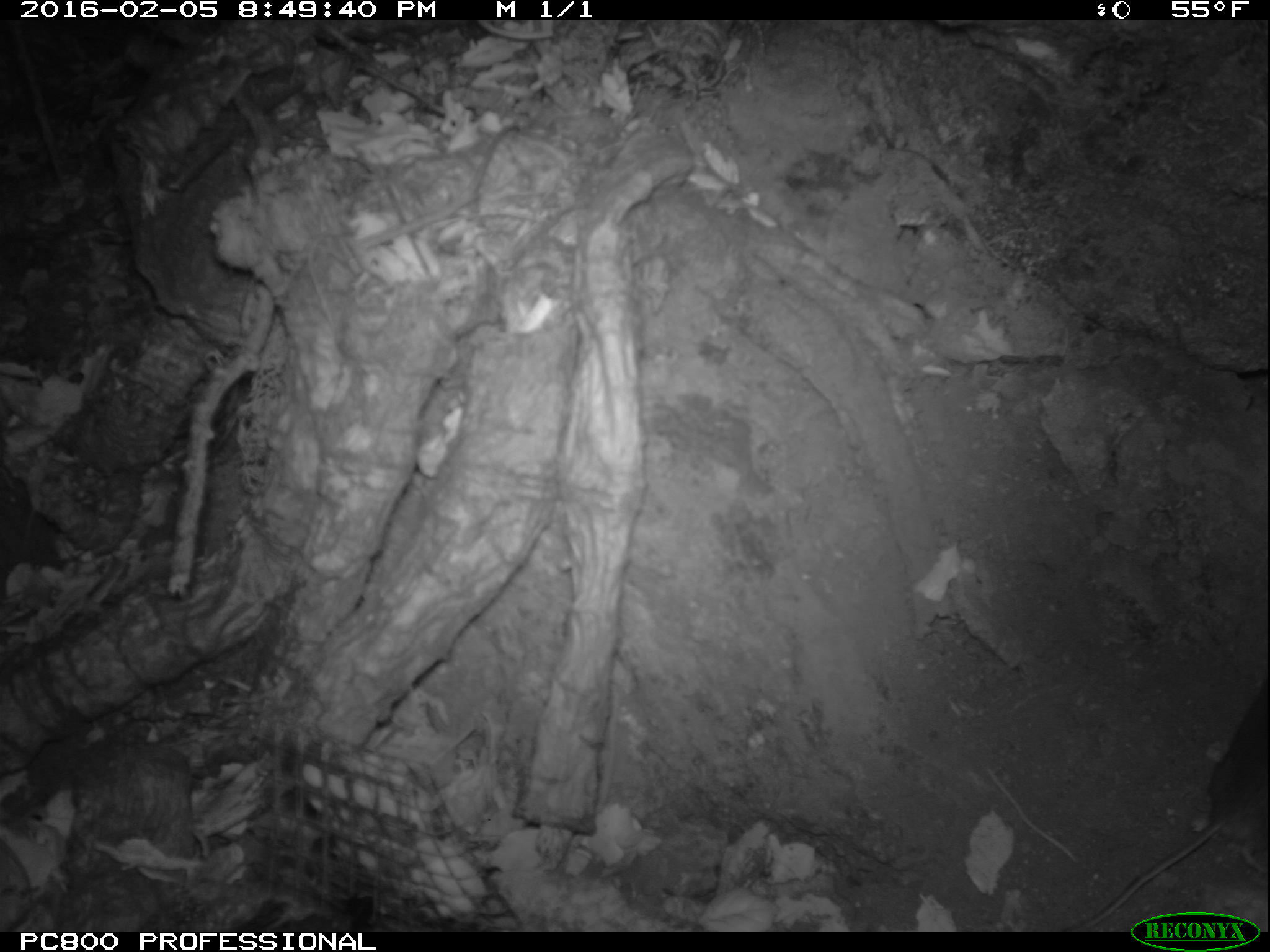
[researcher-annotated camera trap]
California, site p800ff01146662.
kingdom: Animalia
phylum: Chordata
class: Mammalia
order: Rodentia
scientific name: Rodentia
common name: rodent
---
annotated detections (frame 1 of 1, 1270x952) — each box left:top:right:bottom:
rodent: 1054:656:1269:933